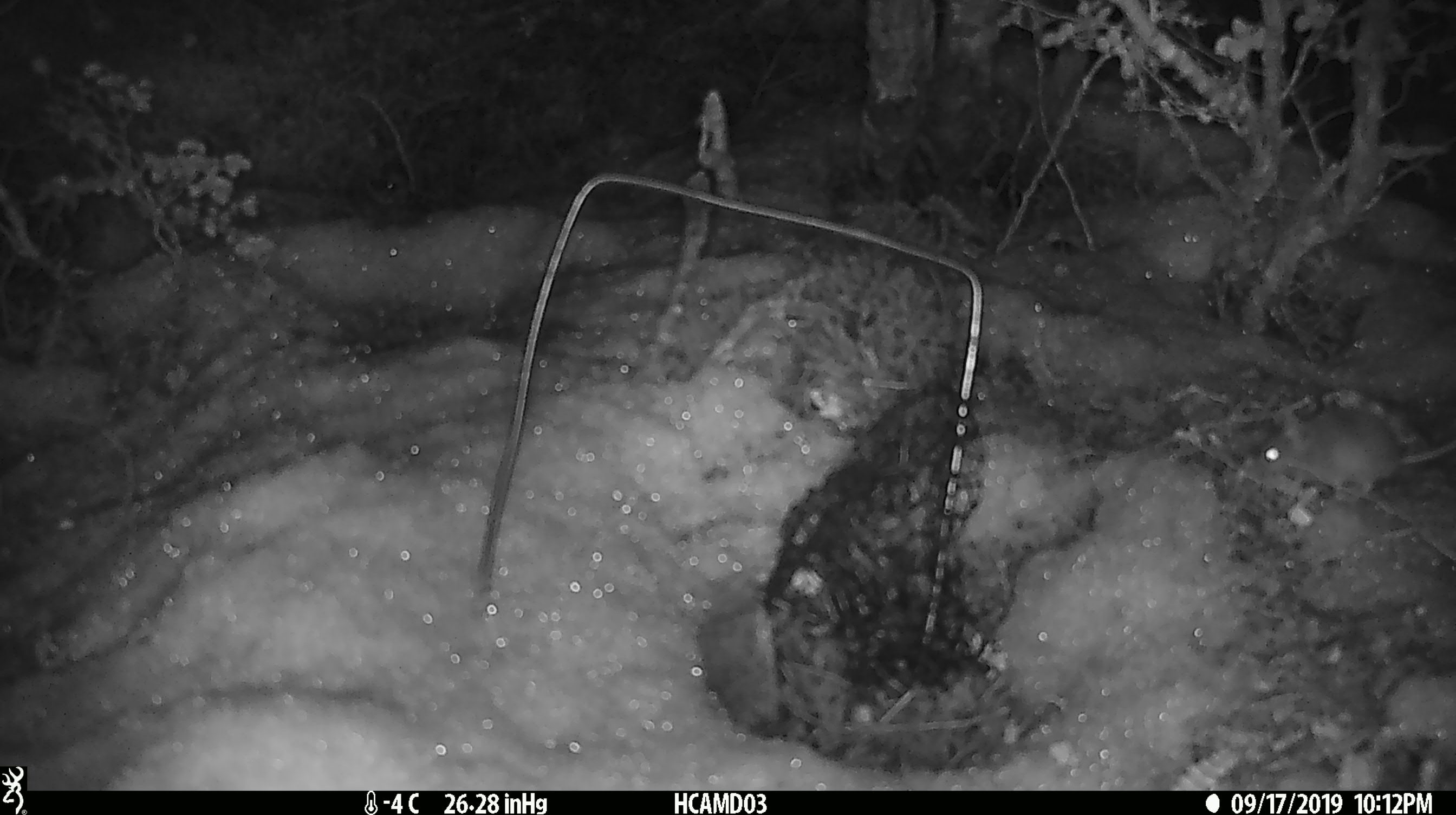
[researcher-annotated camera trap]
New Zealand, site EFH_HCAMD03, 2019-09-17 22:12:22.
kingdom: Animalia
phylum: Chordata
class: Mammalia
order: Rodentia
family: Muridae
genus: Mus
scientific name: Mus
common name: mouse